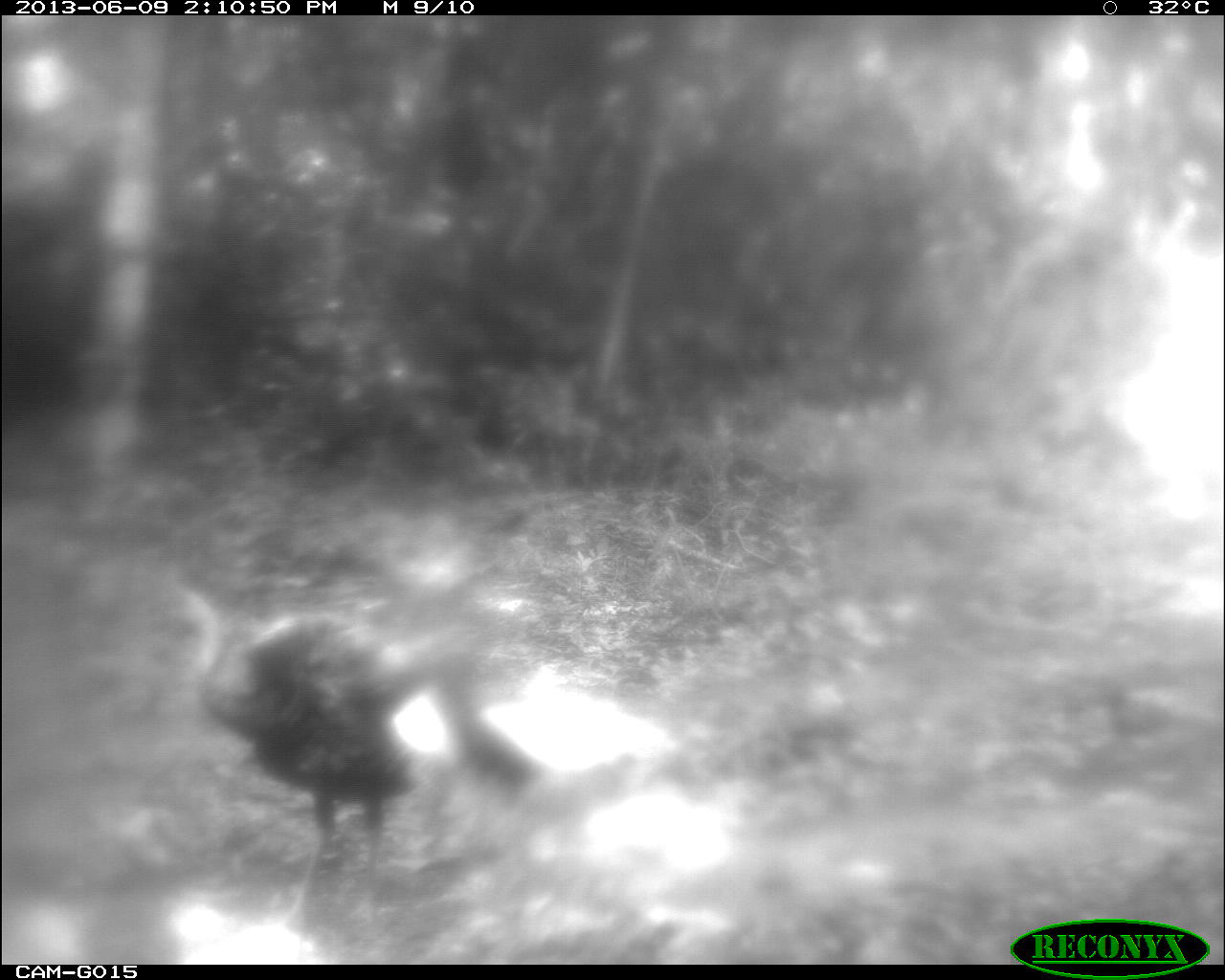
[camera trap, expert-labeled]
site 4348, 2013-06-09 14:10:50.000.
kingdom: Animalia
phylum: Chordata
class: Aves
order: Galliformes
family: Phasianidae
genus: Meleagris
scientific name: Meleagris ocellata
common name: ocellated turkey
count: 1